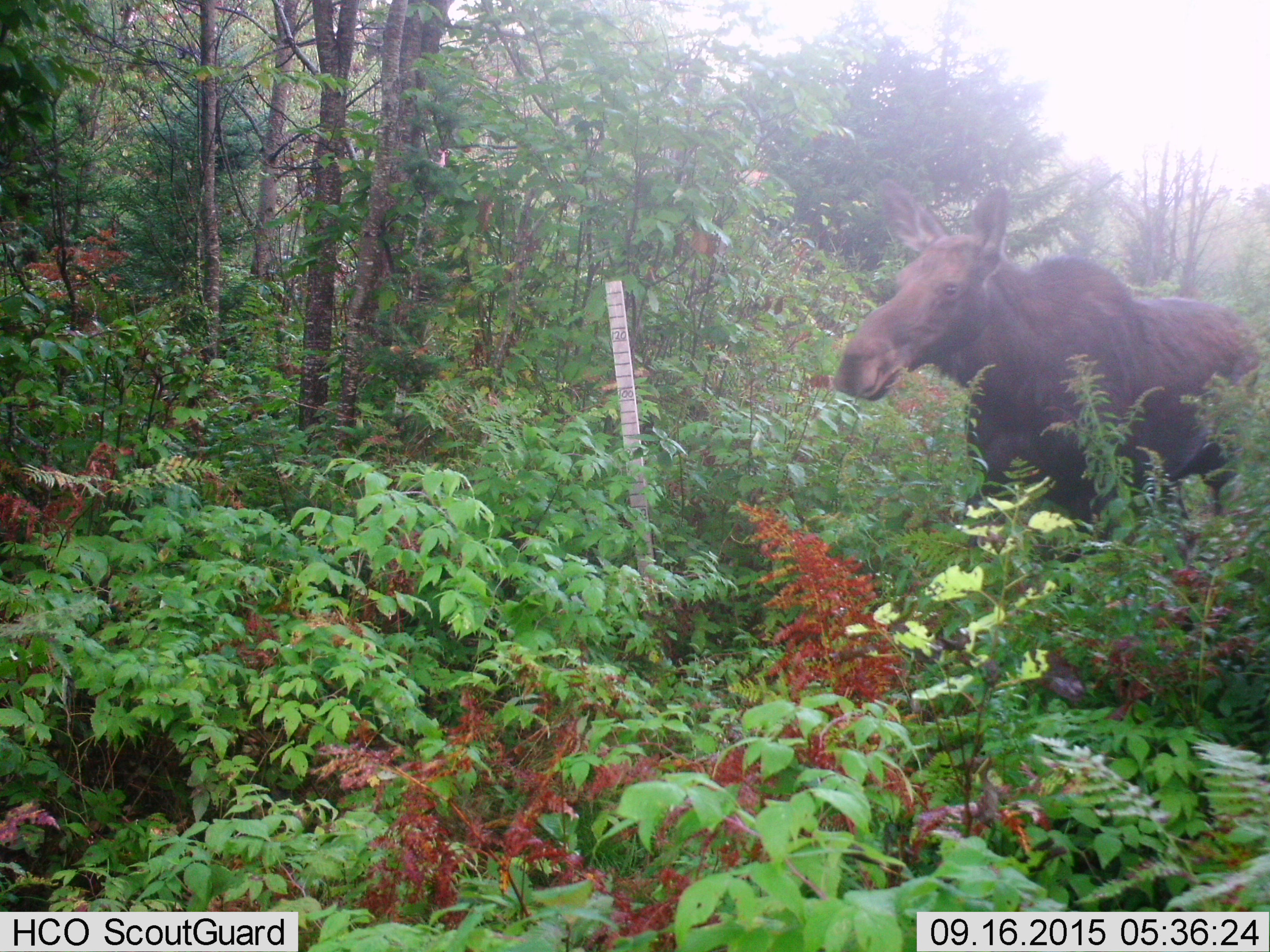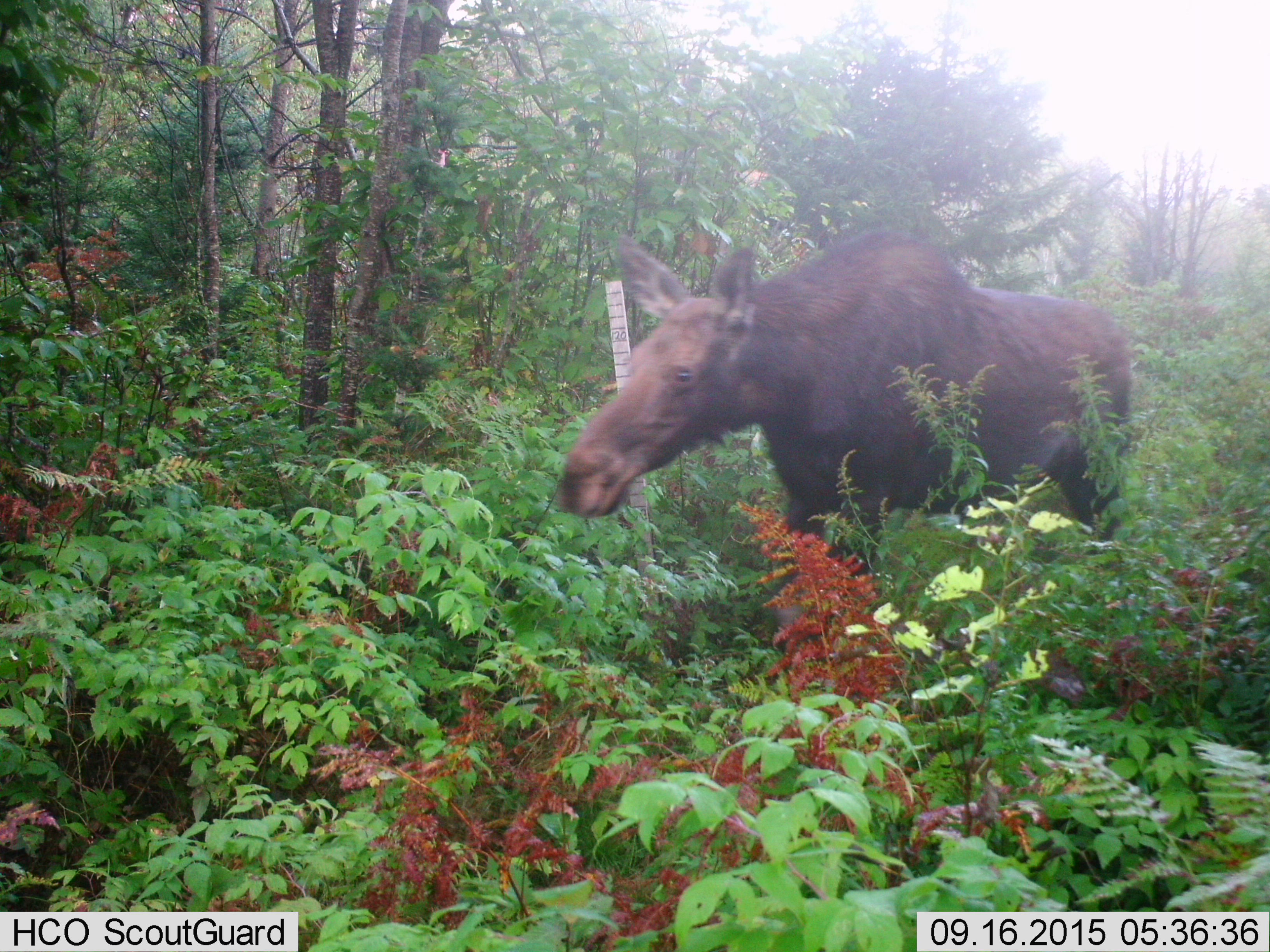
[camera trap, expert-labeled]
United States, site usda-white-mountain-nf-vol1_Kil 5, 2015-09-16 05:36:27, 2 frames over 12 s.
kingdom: Animalia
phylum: Chordata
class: Mammalia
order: Artiodactyla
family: Cervidae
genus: Alces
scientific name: Alces alces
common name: moose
Moose (Alces alces).